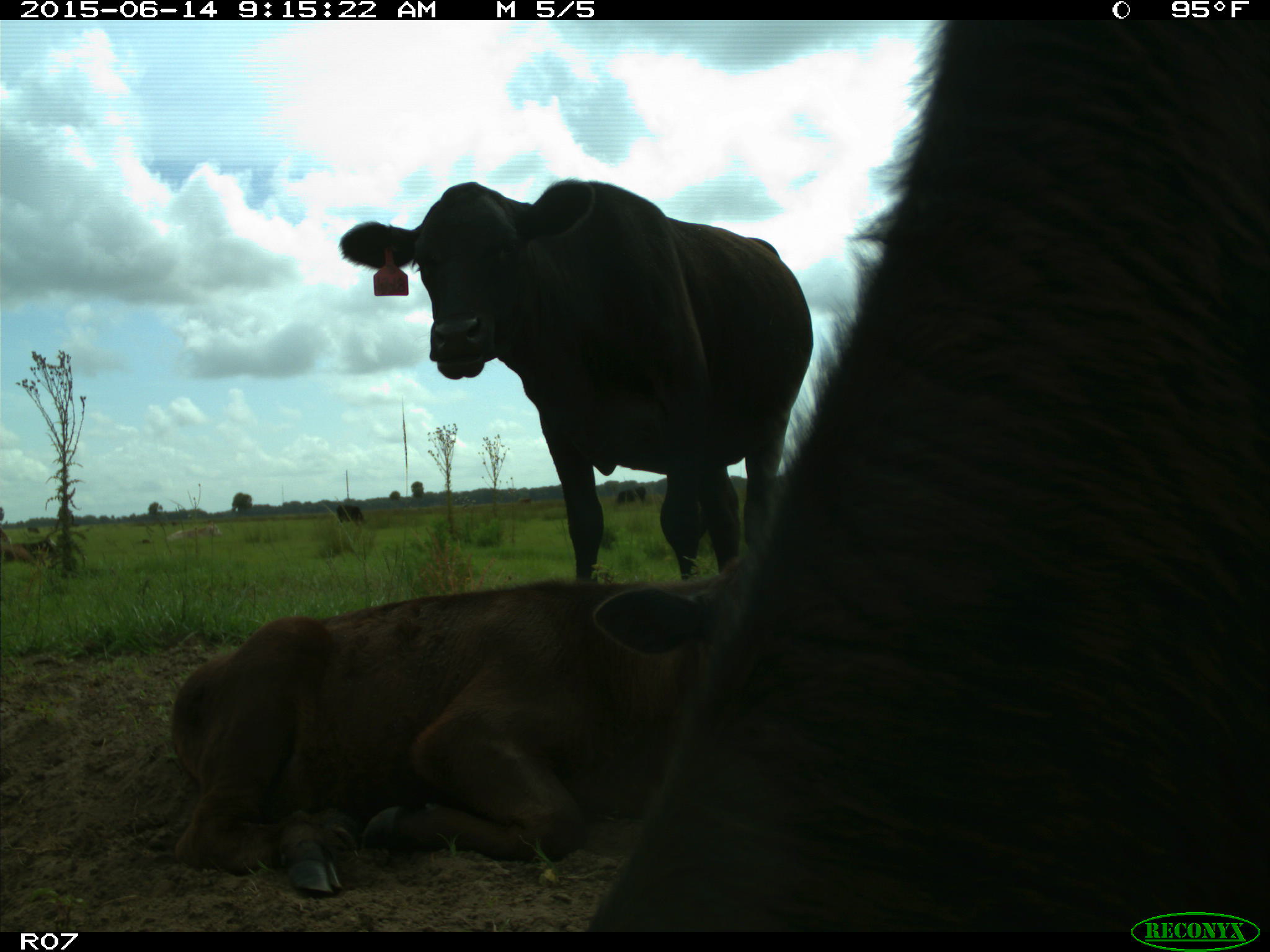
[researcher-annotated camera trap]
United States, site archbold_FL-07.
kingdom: Animalia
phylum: Chordata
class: Mammalia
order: Artiodactyla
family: Bovidae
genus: Bos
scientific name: Bos taurus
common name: domestic cow